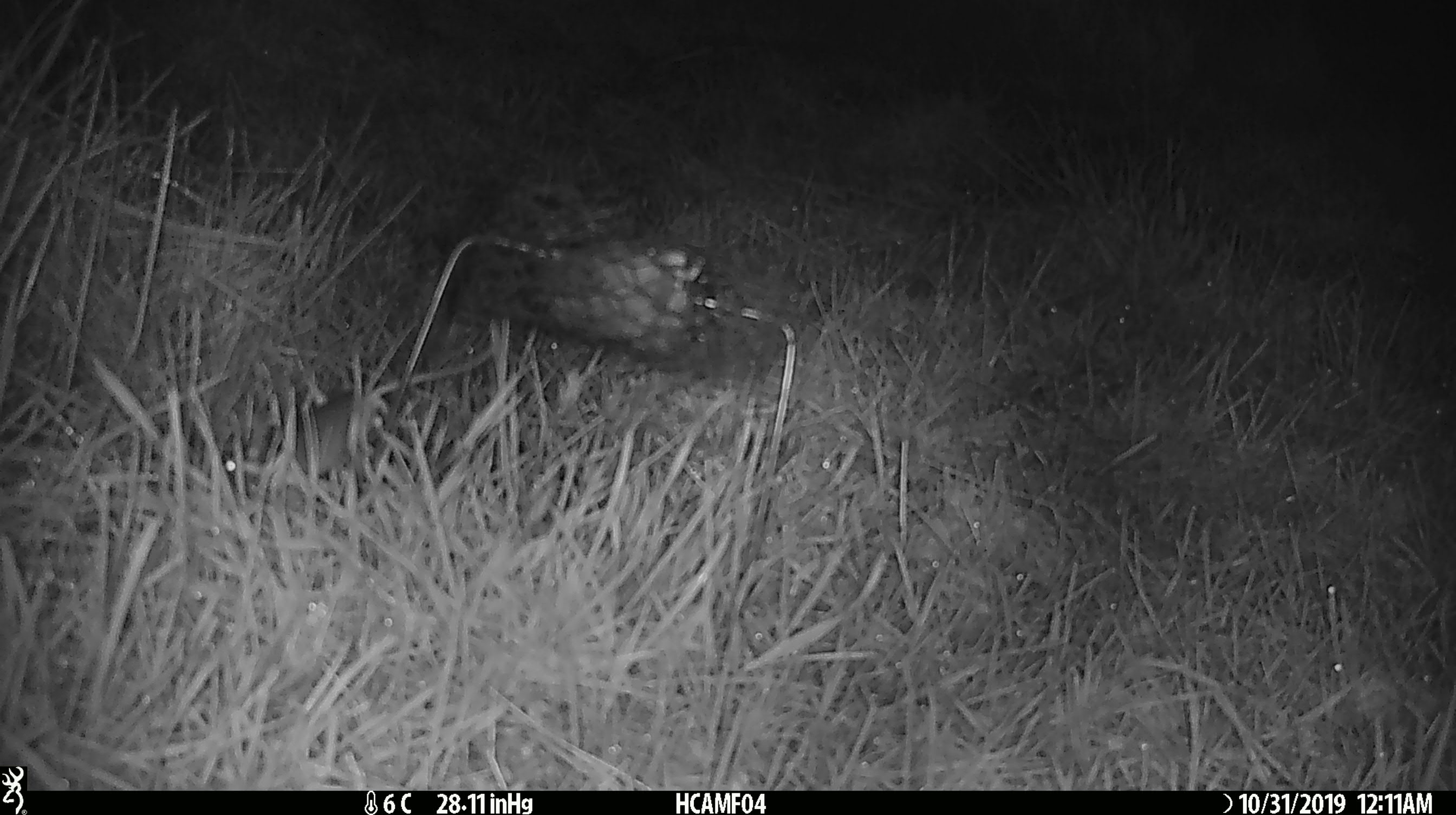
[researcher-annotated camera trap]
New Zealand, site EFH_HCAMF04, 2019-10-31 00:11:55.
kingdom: Animalia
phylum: Chordata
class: Mammalia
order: Rodentia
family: Muridae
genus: Mus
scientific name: Mus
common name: mouse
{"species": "mouse (Mus)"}